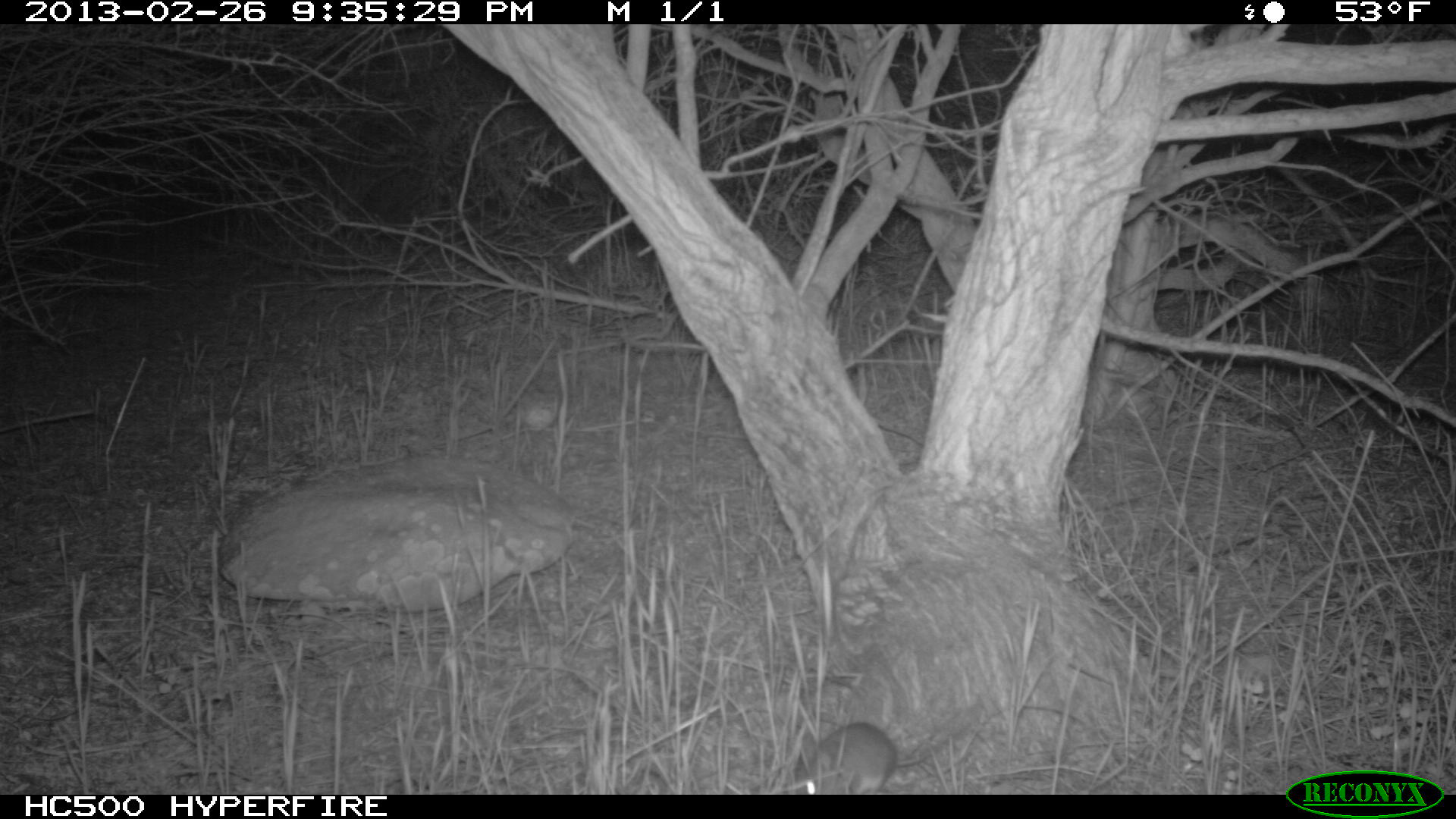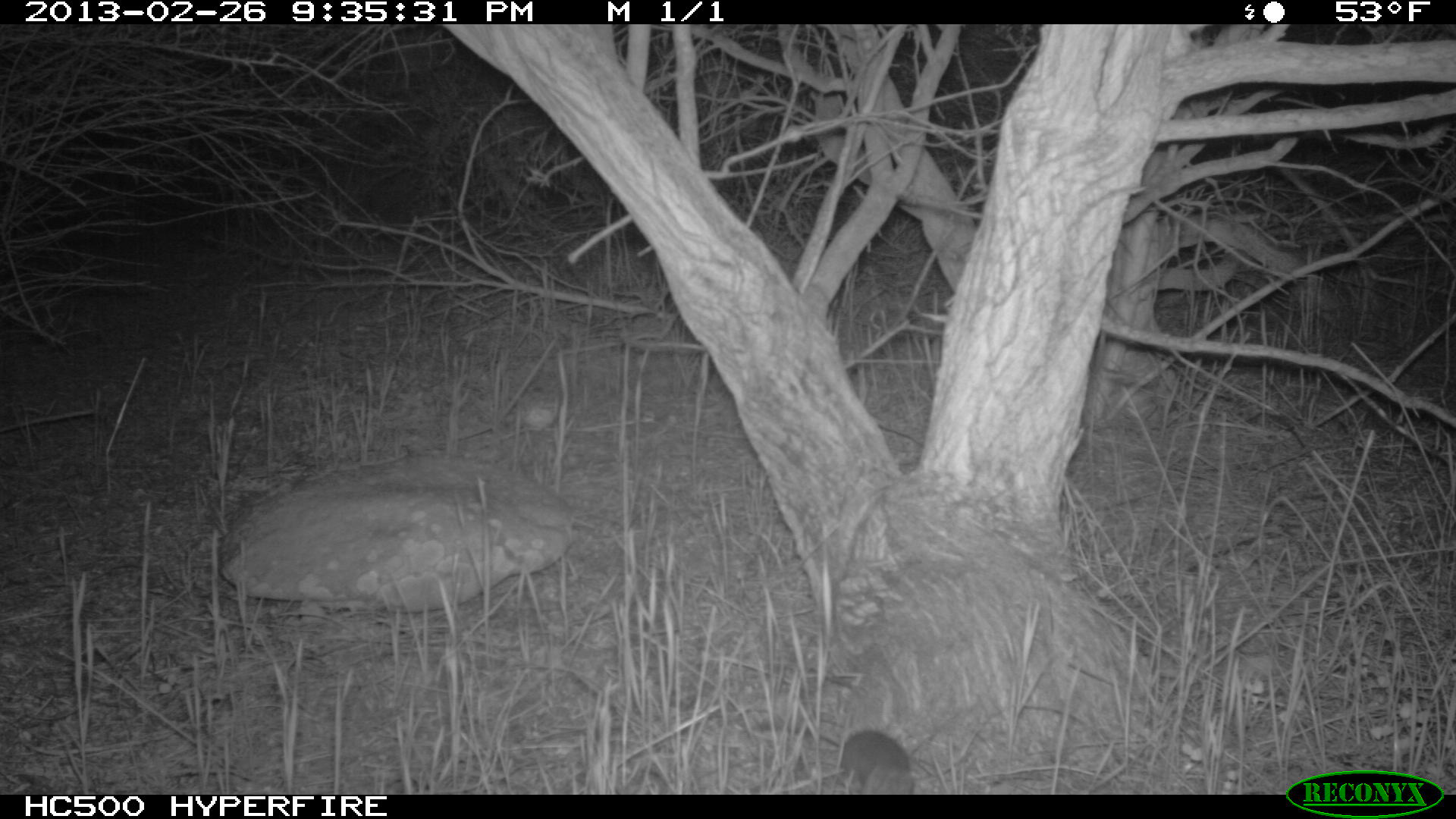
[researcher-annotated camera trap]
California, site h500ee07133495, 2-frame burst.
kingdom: Animalia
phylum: Chordata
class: Mammalia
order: Rodentia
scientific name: Rodentia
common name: rodent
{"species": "rodent (Rodentia)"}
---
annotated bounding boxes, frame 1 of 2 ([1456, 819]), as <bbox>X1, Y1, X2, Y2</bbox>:
rodent: <bbox>792, 723, 978, 794</bbox>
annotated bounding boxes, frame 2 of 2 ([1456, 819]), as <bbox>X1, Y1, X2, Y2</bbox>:
rodent: <bbox>755, 721, 916, 794</bbox>